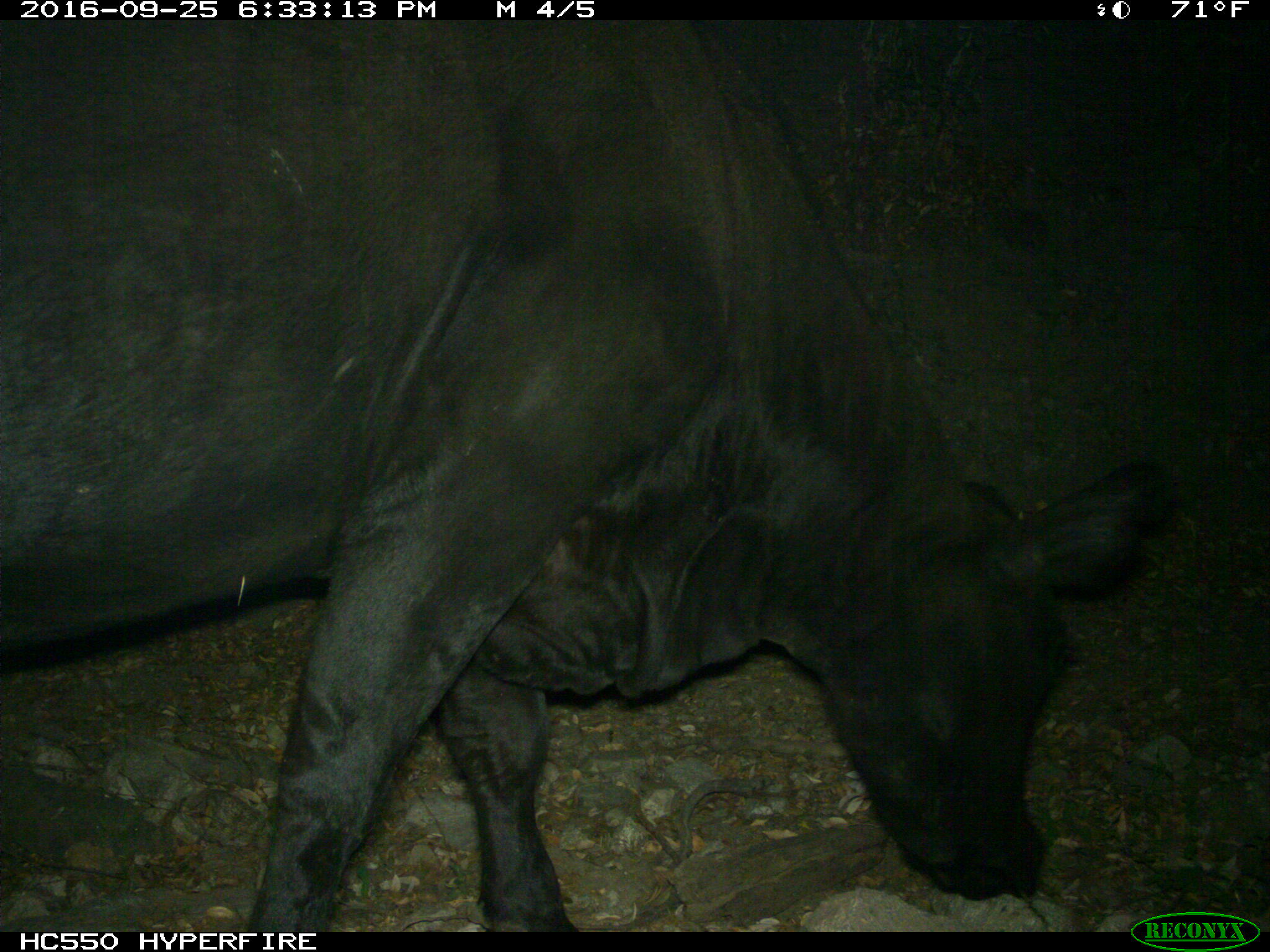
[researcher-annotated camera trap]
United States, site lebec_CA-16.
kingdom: Animalia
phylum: Chordata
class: Mammalia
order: Artiodactyla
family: Bovidae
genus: Bos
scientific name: Bos taurus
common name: domestic cow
Bos taurus (domestic cow).